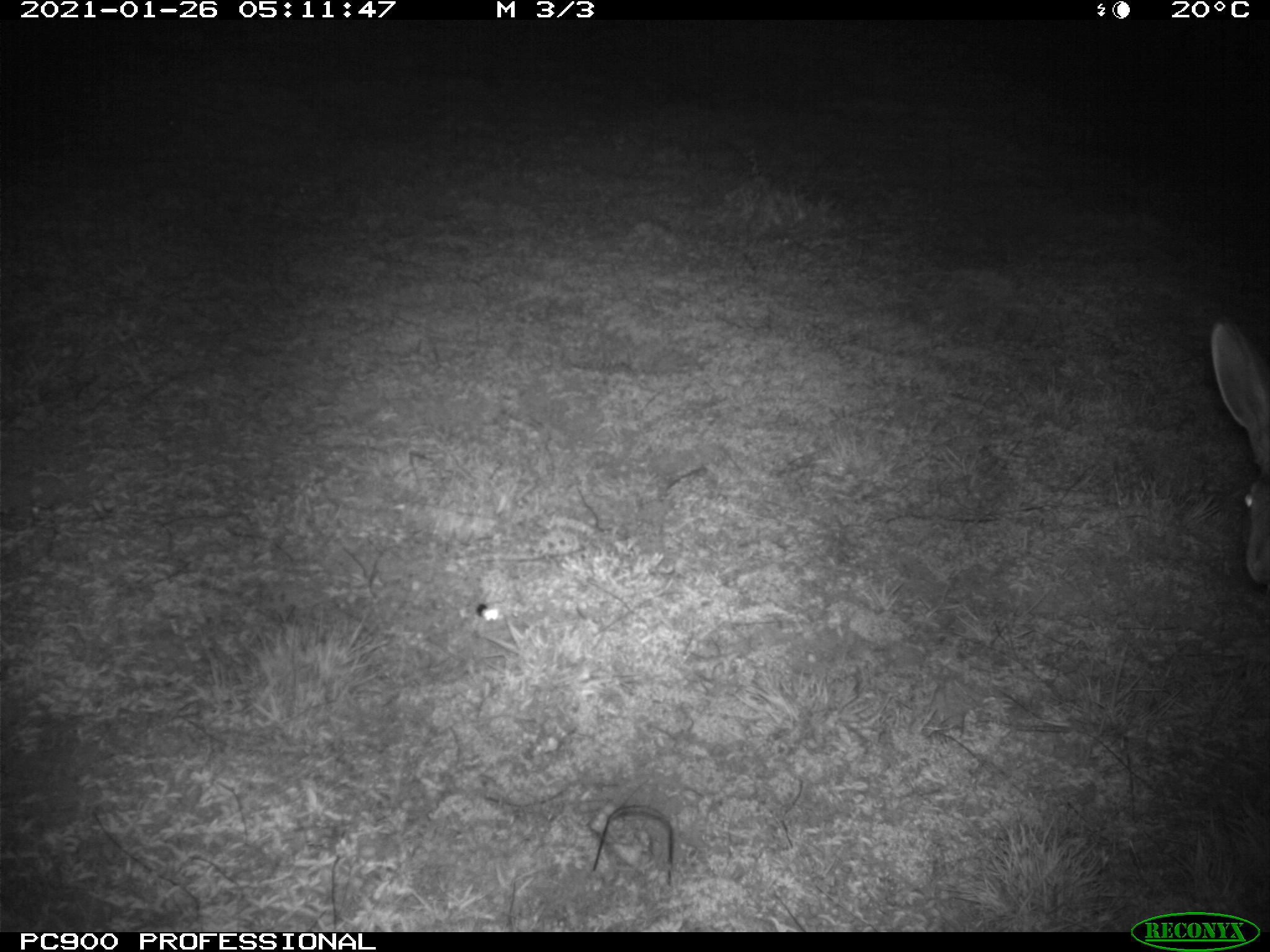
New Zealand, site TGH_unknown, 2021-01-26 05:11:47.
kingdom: Animalia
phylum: Chordata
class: Mammalia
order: Lagomorpha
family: Leporidae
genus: Lepus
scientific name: Lepus europaeus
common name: brown hare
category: hare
Hare (brown hare) (Lepus europaeus).